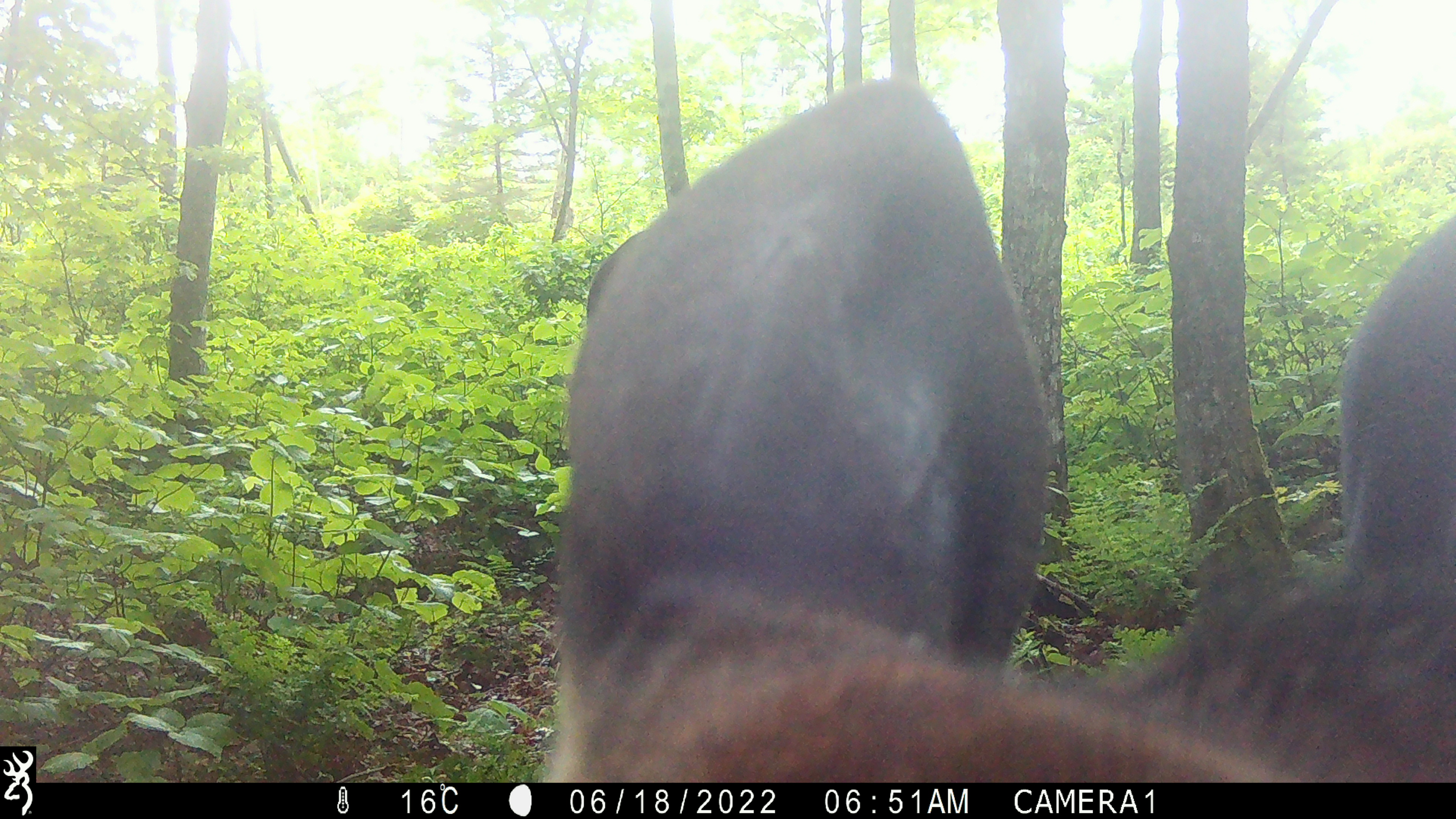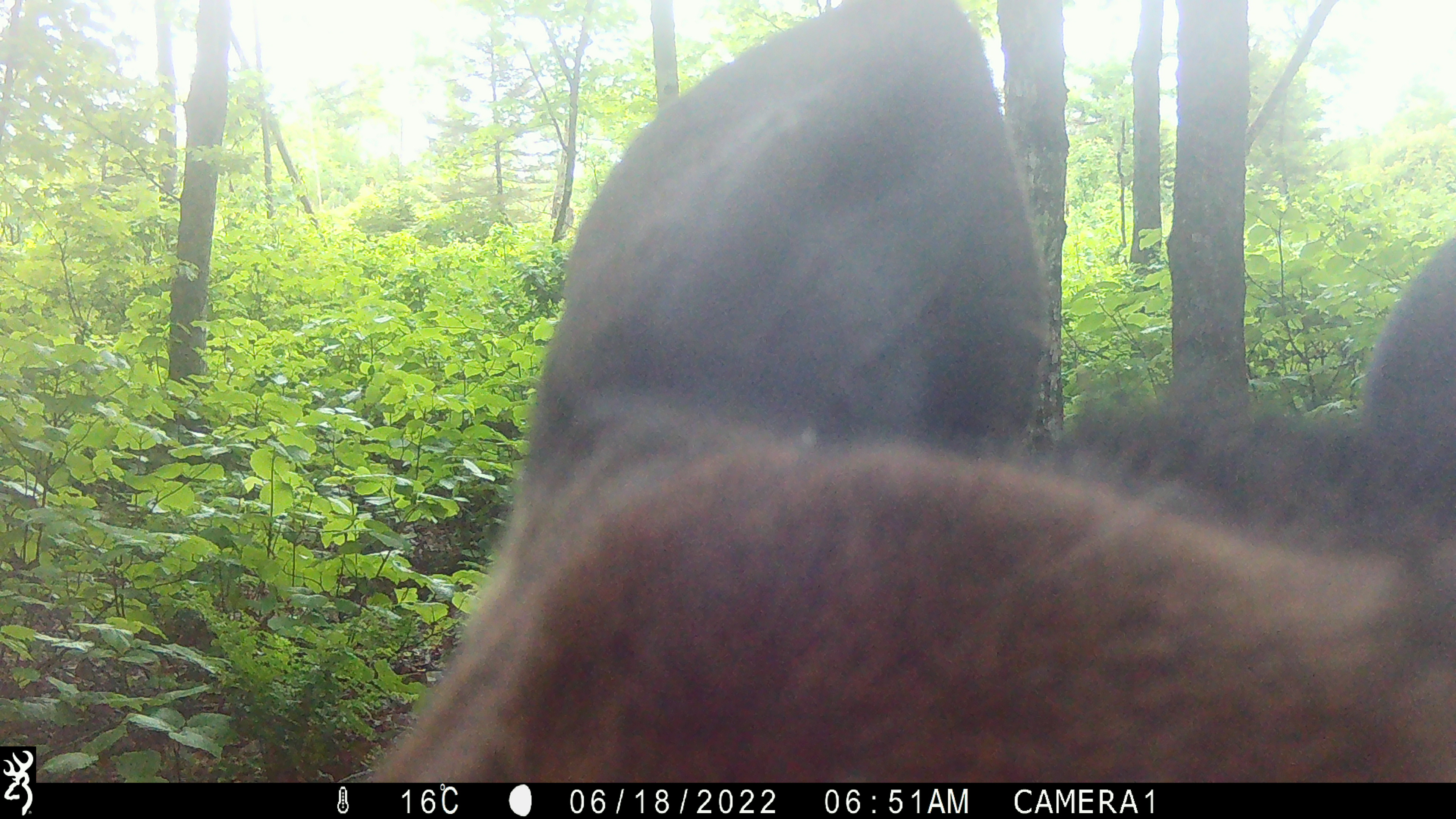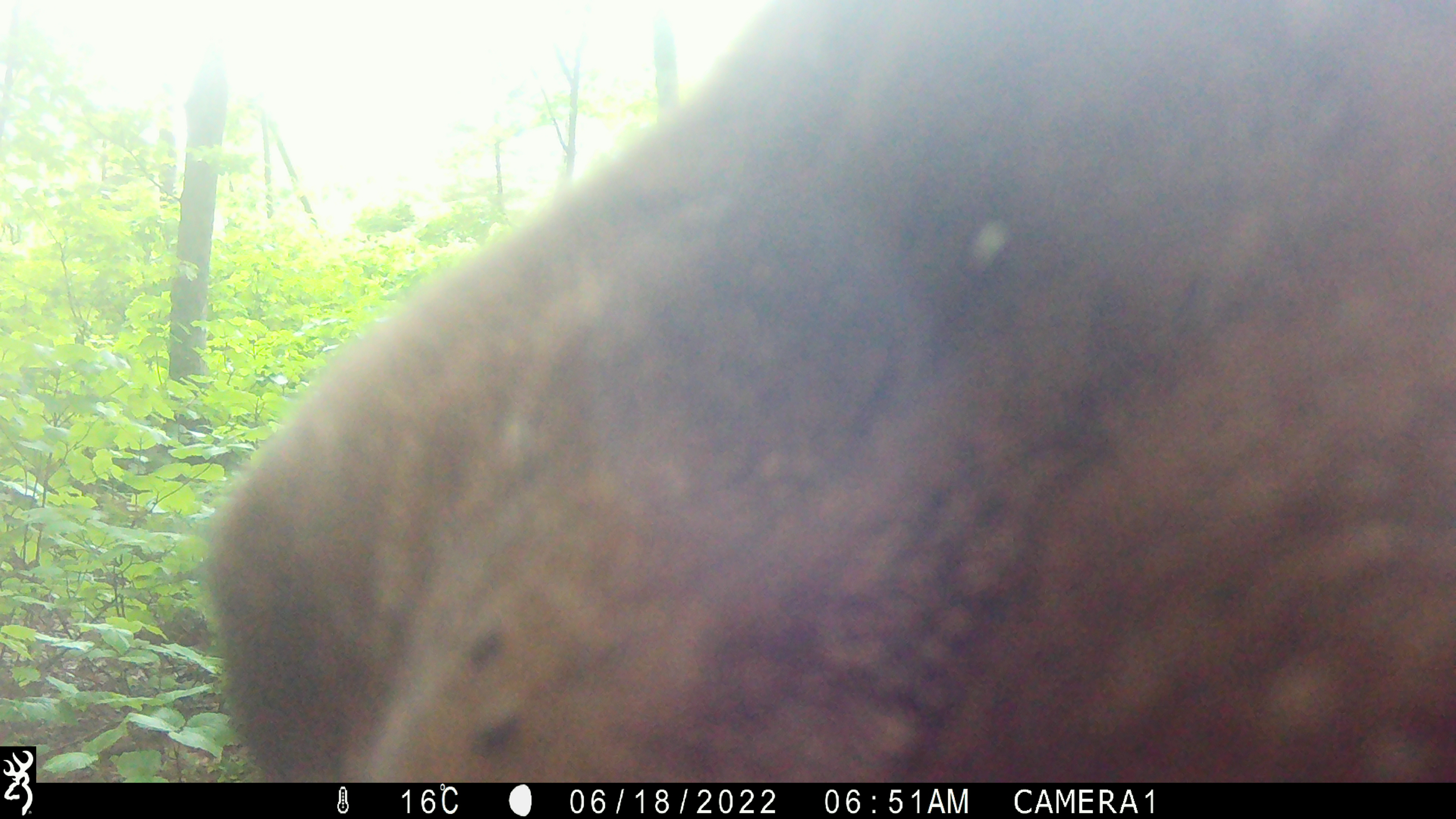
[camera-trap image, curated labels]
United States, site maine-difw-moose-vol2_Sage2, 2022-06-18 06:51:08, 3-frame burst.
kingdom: Animalia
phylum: Chordata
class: Mammalia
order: Artiodactyla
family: Cervidae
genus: Alces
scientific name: Alces alces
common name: moose